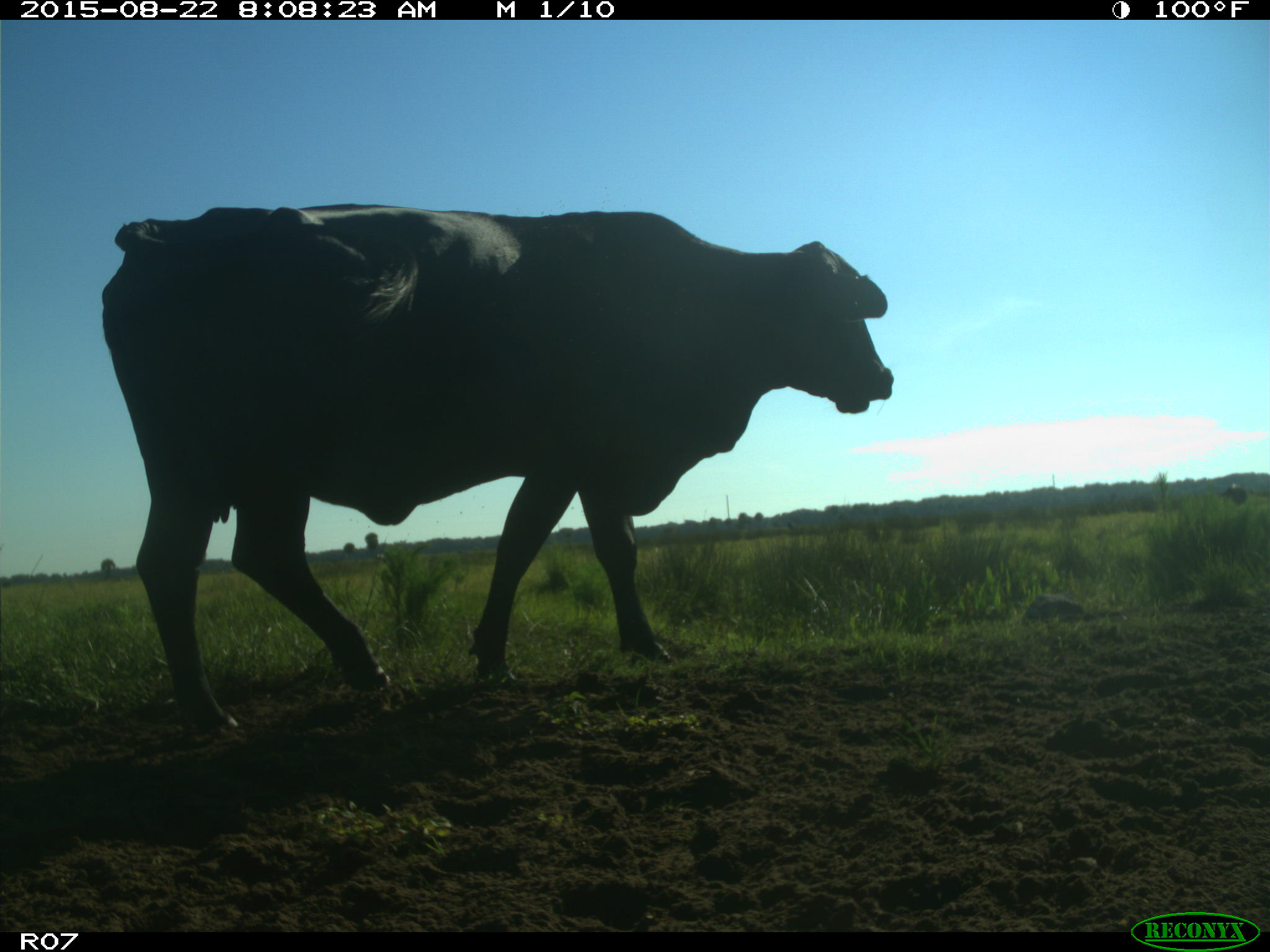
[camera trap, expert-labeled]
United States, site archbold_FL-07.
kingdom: Animalia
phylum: Chordata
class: Mammalia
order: Artiodactyla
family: Bovidae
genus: Bos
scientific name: Bos taurus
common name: domestic cow